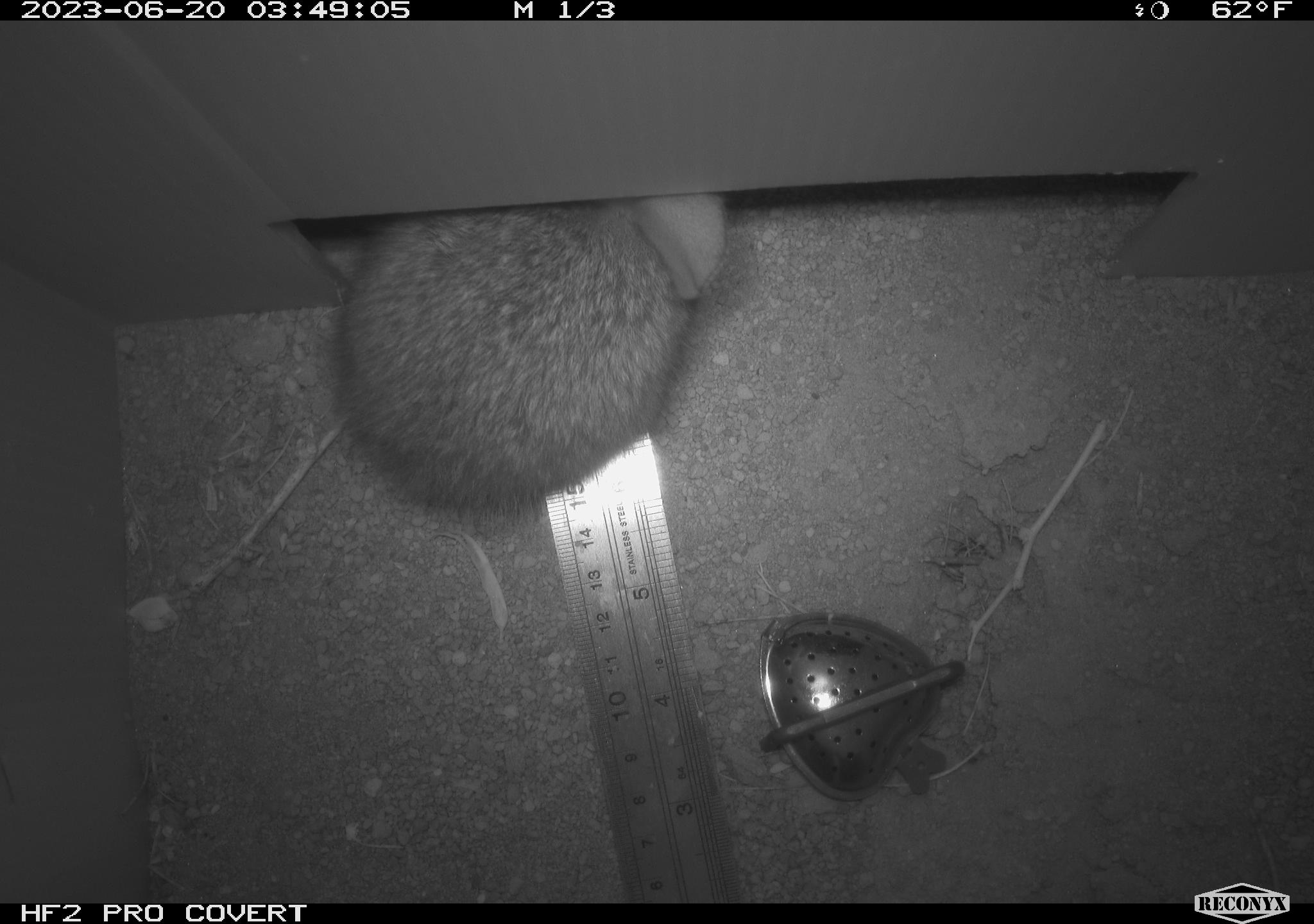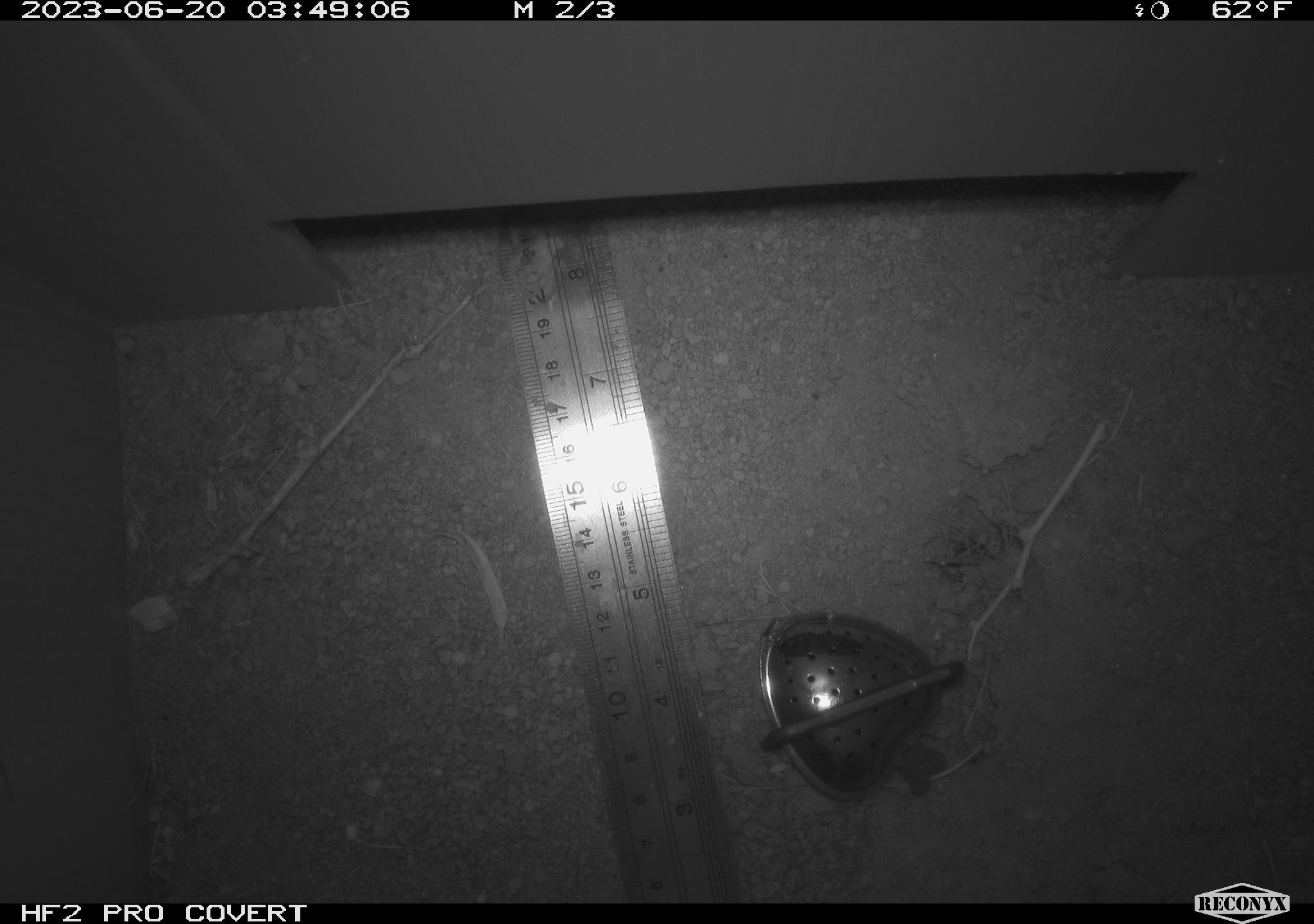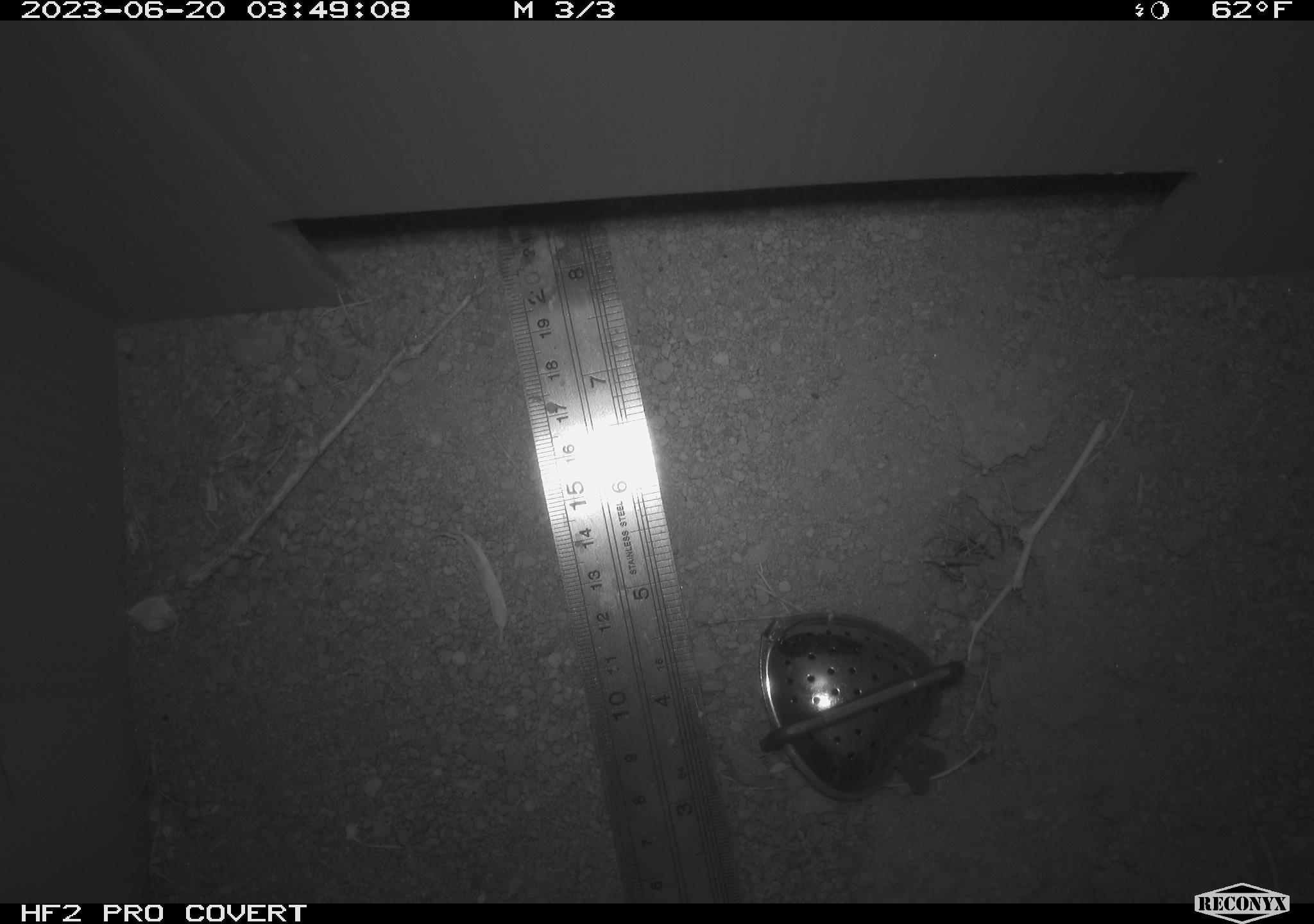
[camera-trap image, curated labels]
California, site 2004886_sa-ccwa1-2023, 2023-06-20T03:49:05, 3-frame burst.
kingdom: Animalia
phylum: Chordata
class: Mammalia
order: Lagomorpha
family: Leporidae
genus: Sylvilagus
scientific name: Sylvilagus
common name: cottontail rabbits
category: sylvilagus species